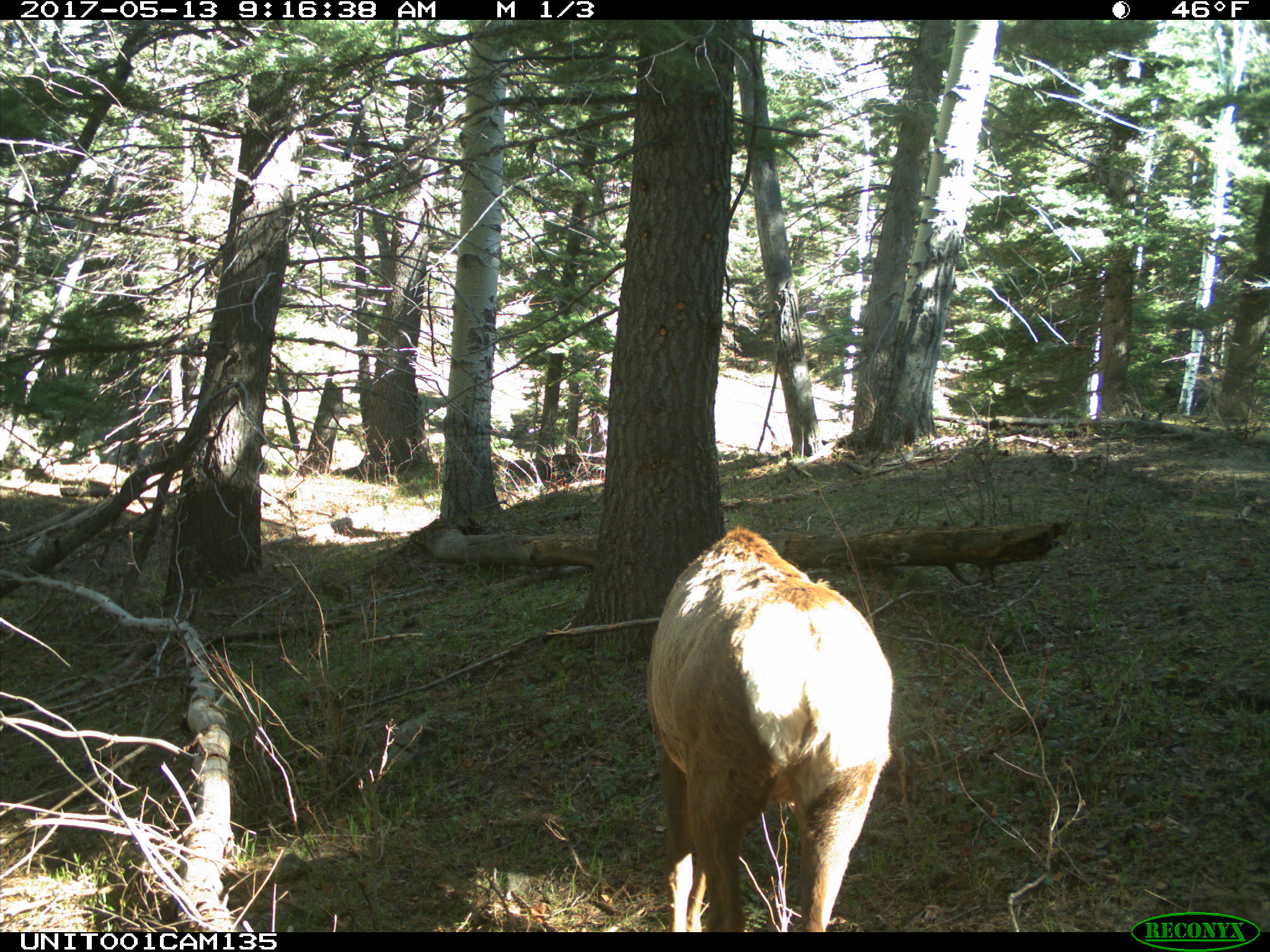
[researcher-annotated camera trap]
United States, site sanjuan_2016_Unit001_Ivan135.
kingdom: Animalia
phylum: Chordata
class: Mammalia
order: Artiodactyla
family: Cervidae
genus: Cervus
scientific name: Cervus elaphus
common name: red deer